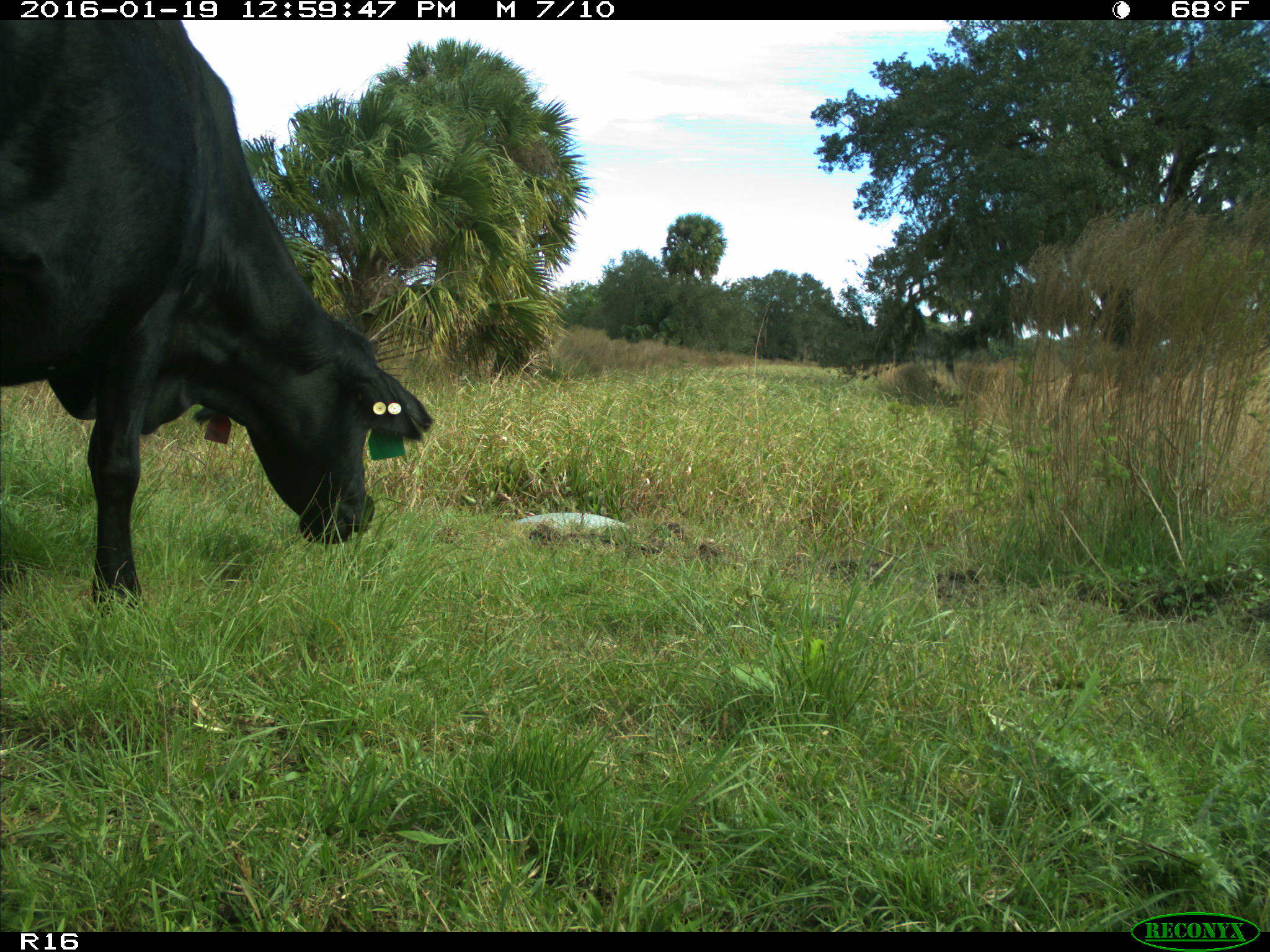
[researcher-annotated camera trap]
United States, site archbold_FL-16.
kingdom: Animalia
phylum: Chordata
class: Mammalia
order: Artiodactyla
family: Bovidae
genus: Bos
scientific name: Bos taurus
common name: domestic cow